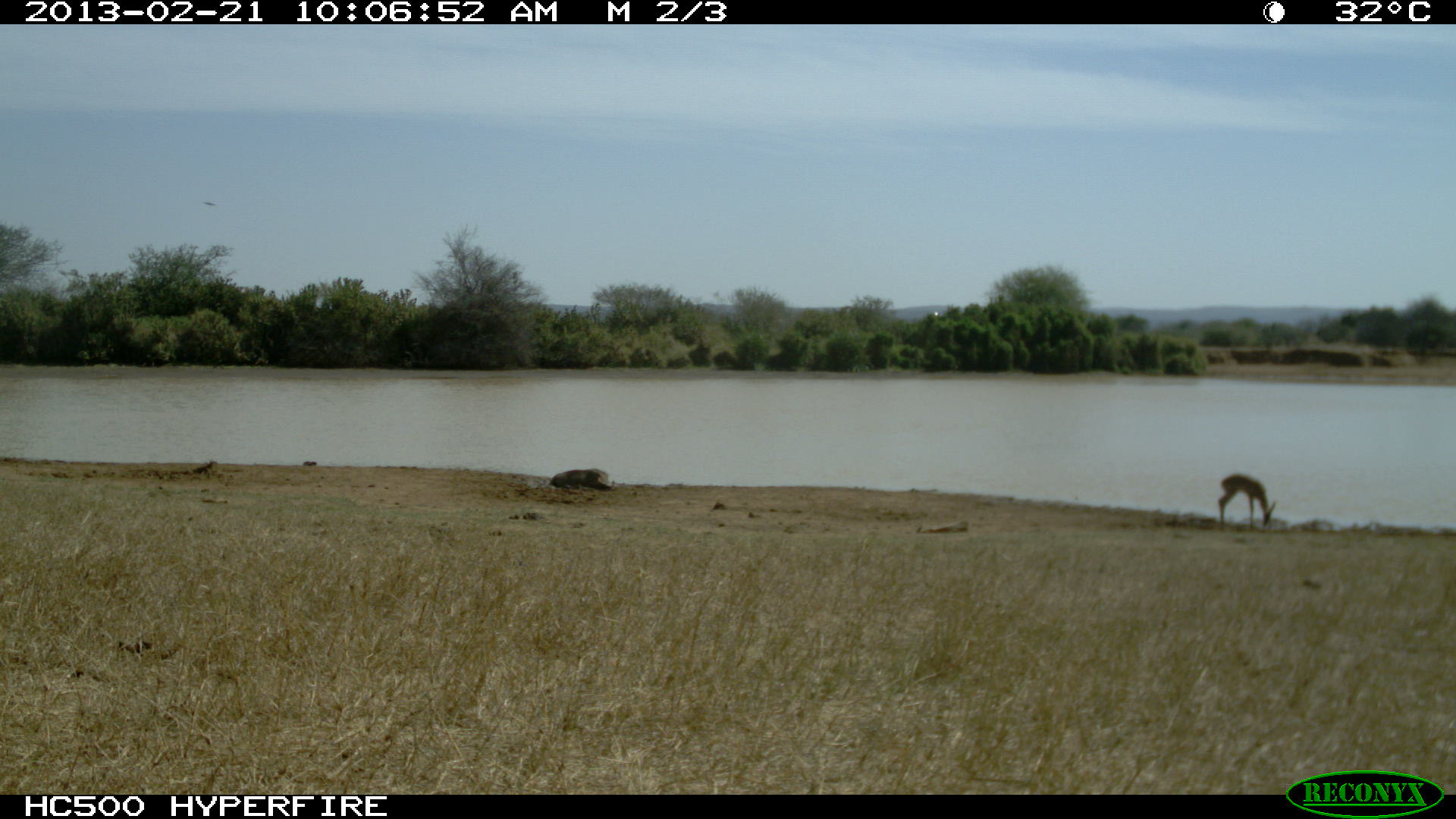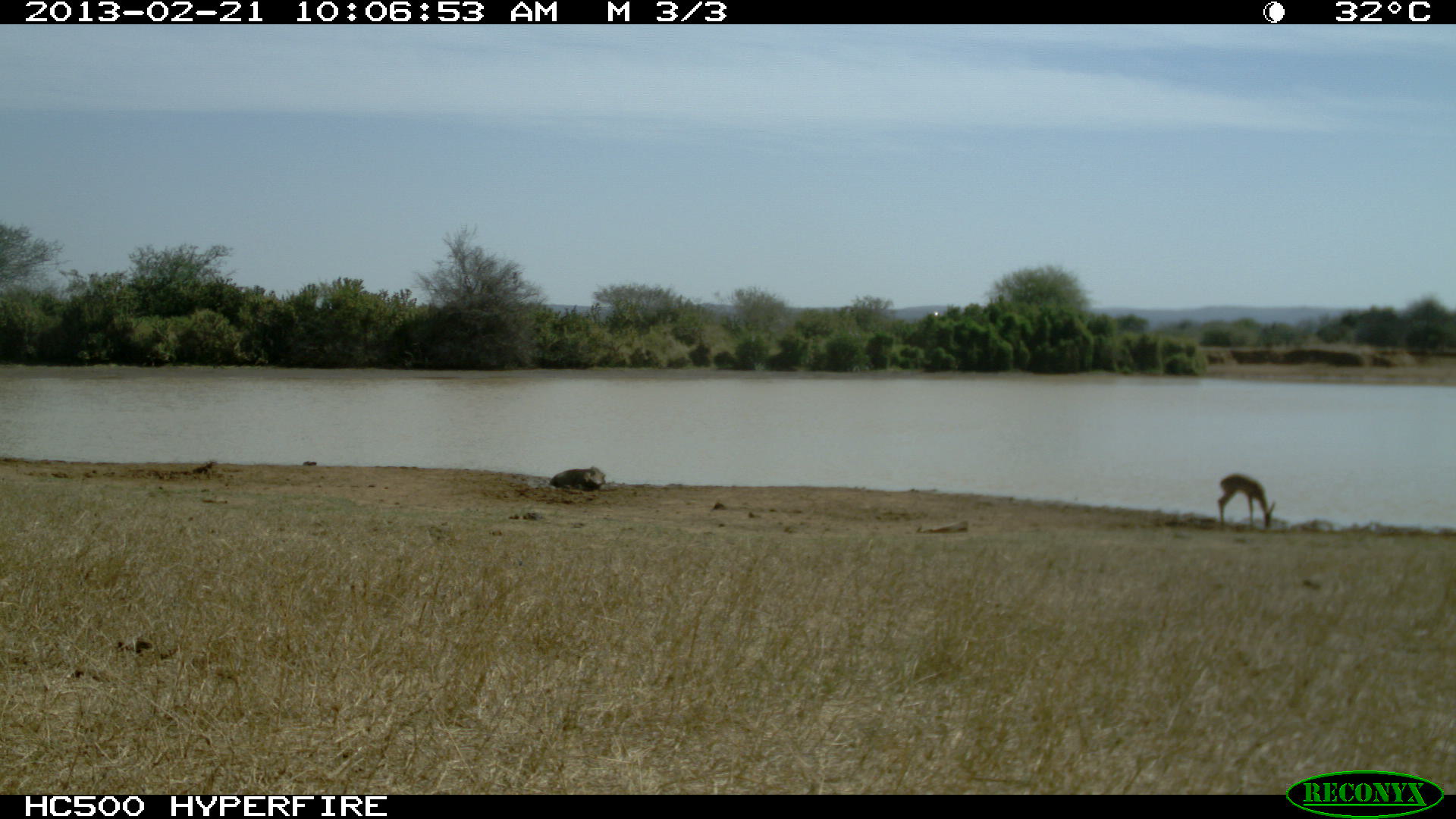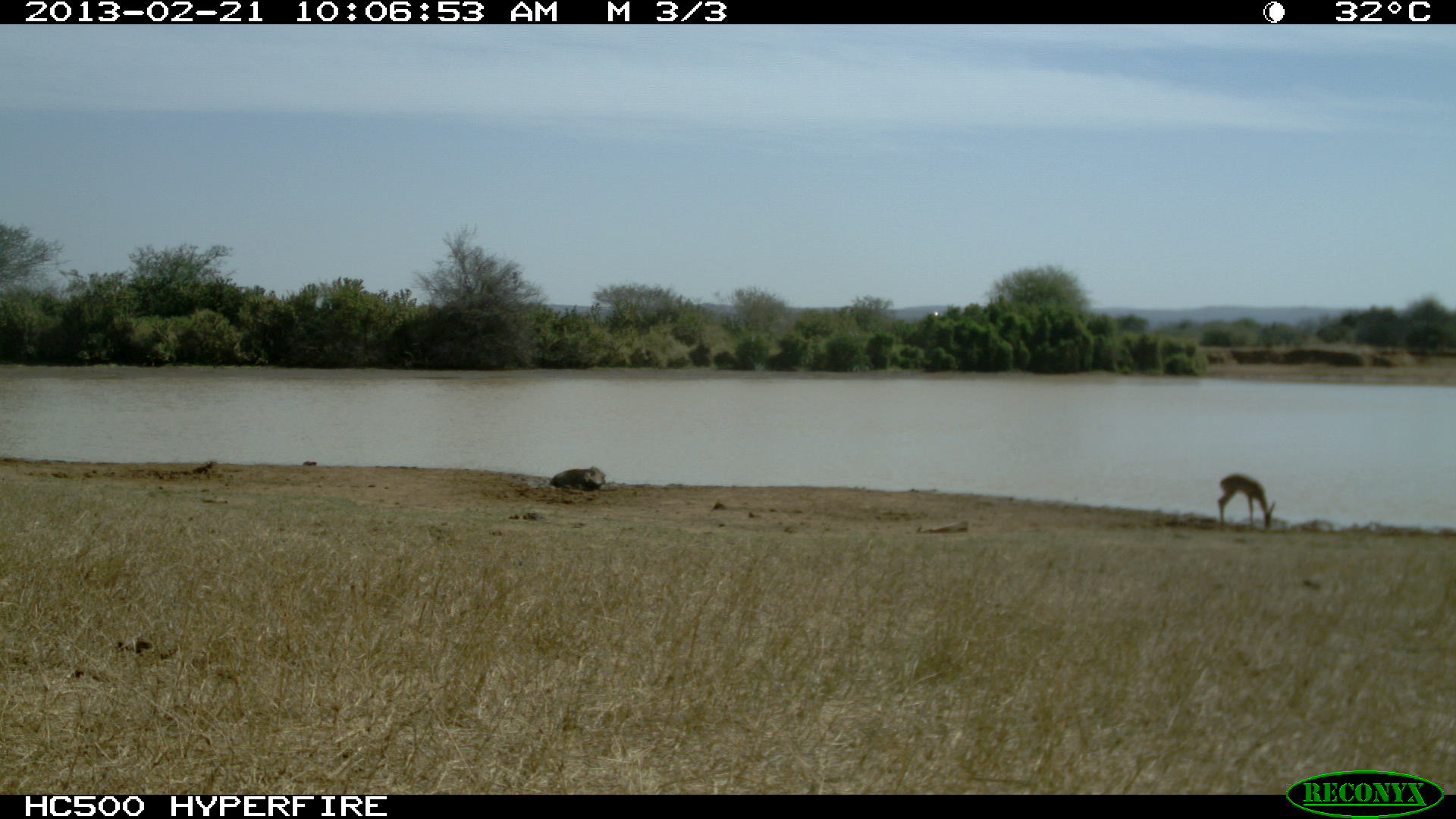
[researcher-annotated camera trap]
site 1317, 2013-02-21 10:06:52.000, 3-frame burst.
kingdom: Animalia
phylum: Chordata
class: Mammalia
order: Artiodactyla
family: Bovidae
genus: Aepyceros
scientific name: Aepyceros melampus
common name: impala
Aepyceros melampus (impala), count 1.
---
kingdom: Animalia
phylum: Chordata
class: Mammalia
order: Artiodactyla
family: Suidae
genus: Phacochoerus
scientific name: Phacochoerus africanus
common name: common warthog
Phacochoerus africanus (common warthog), count 1.